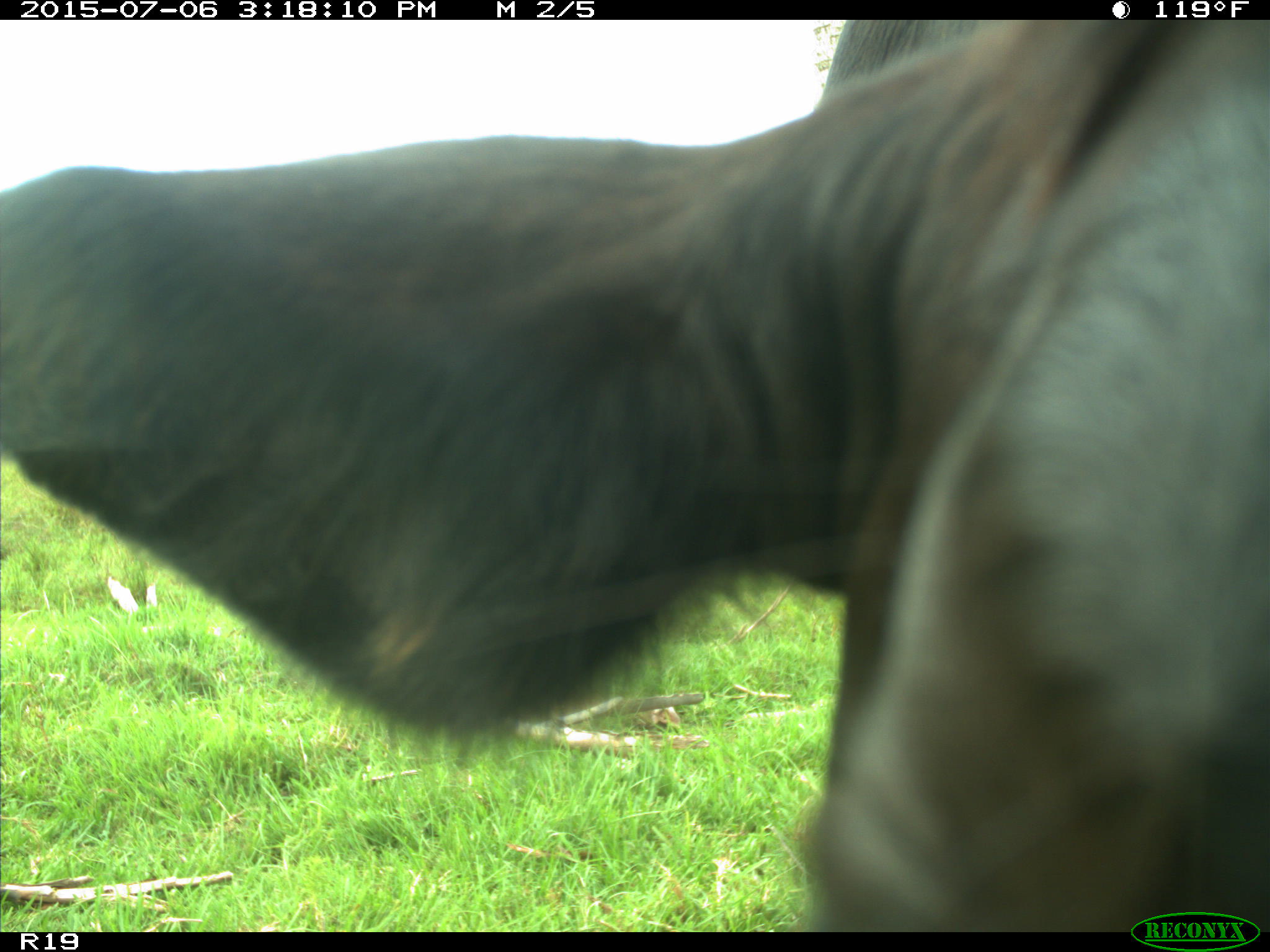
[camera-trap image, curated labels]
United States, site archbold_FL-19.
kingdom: Animalia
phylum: Chordata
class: Mammalia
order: Artiodactyla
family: Bovidae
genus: Bos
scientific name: Bos taurus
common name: domestic cow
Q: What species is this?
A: Bos taurus (domestic cow).